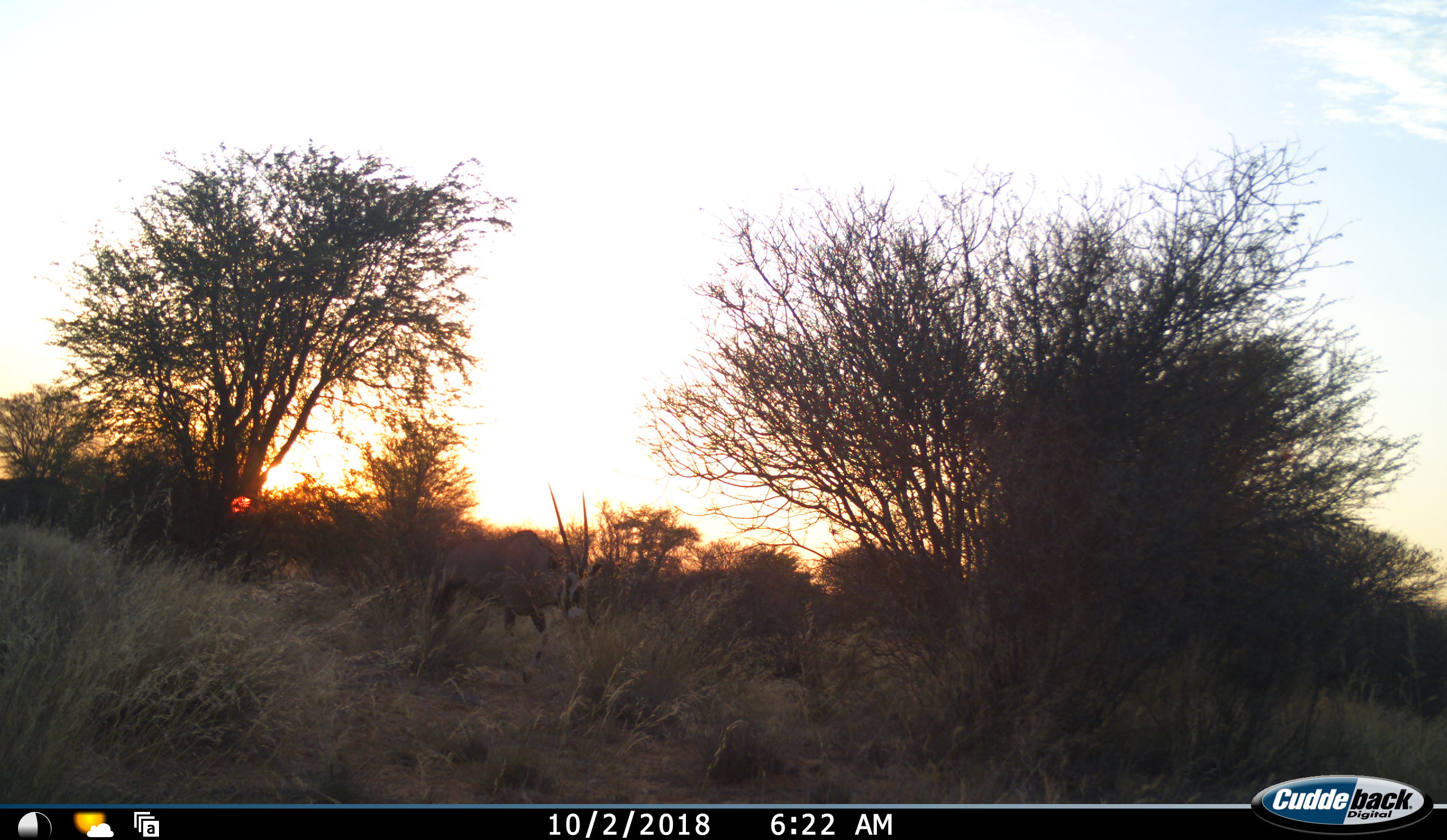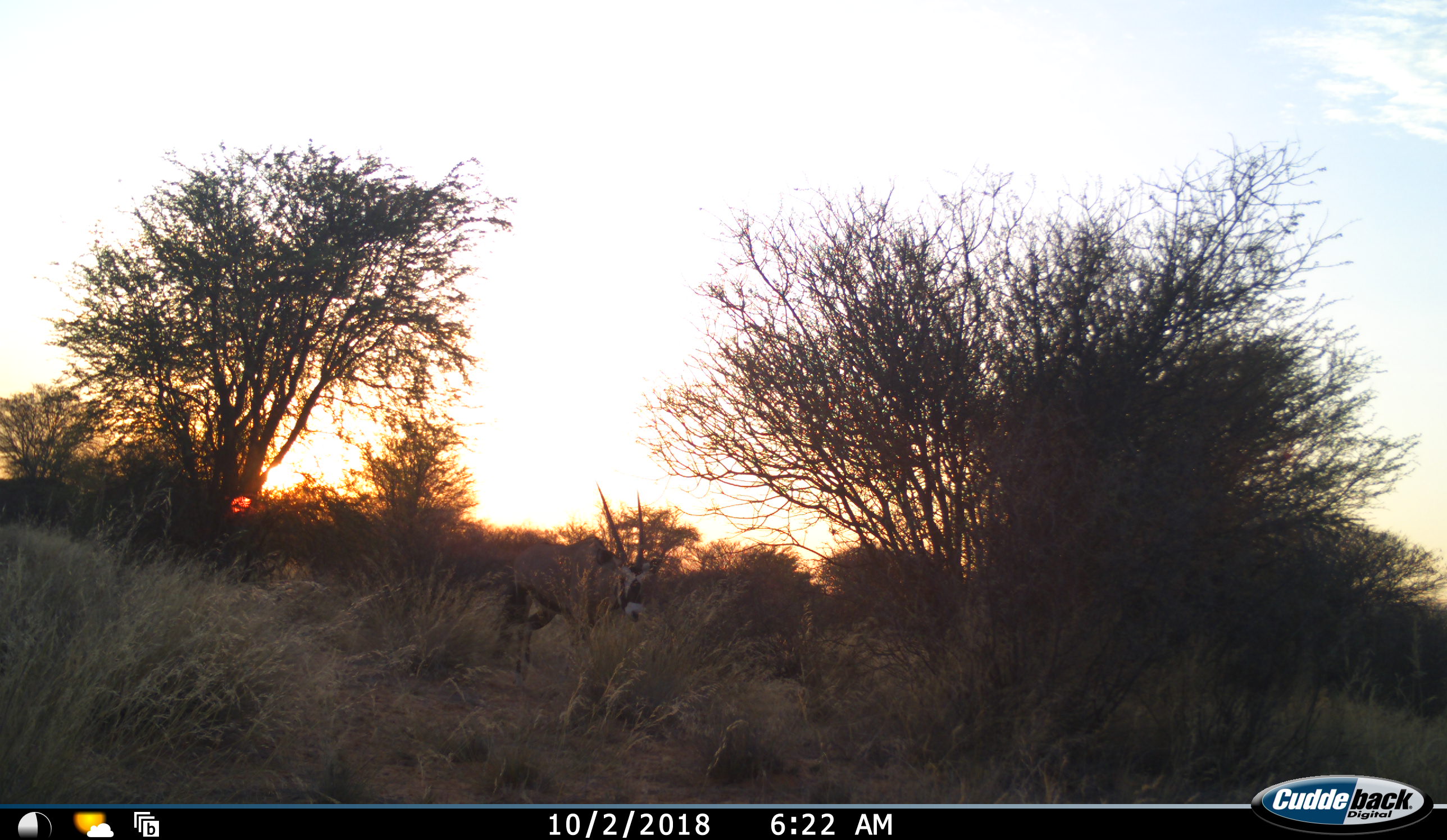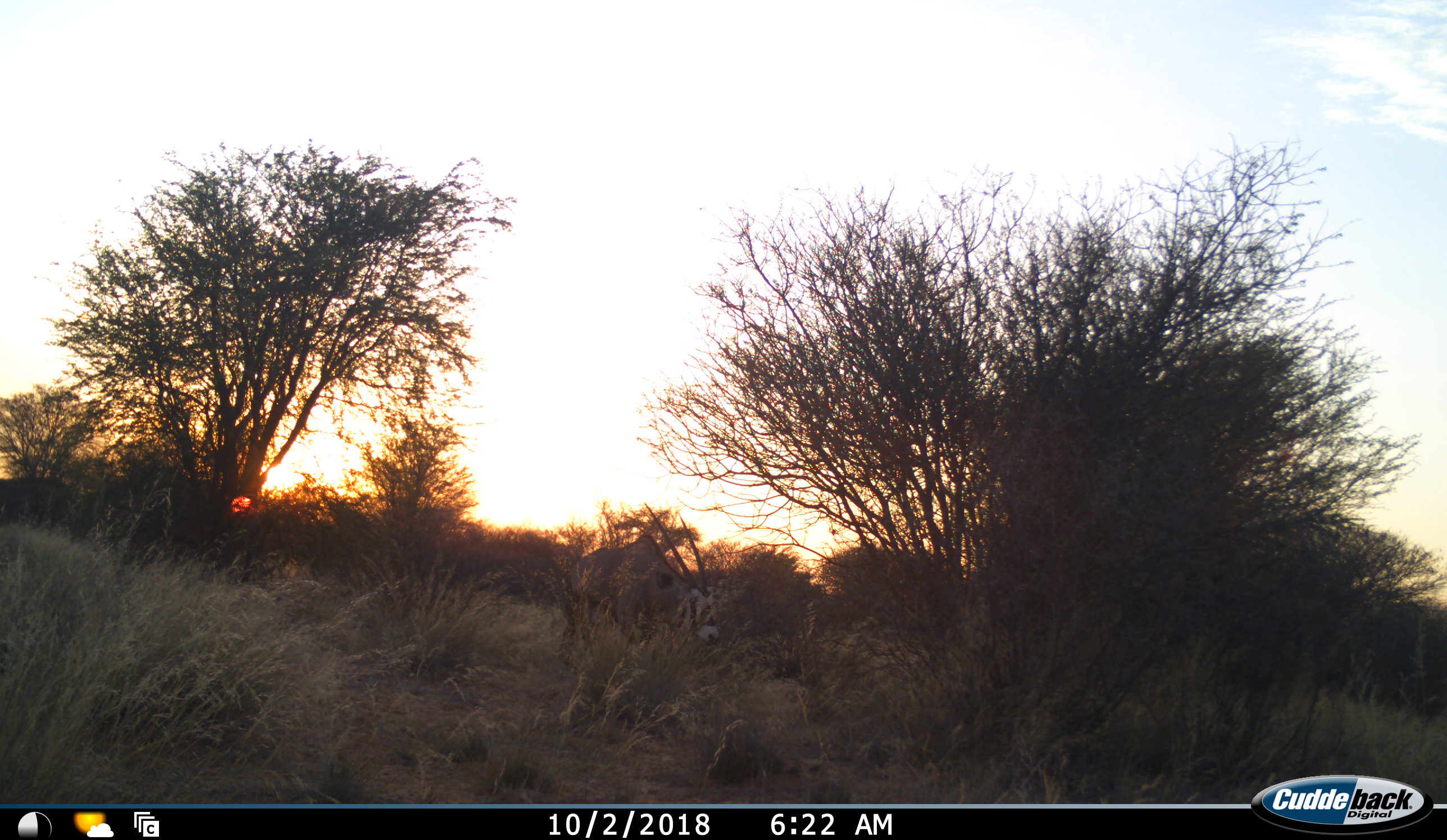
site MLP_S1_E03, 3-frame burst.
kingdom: Animalia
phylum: Chordata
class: Mammalia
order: Artiodactyla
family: Bovidae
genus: Oryx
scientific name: Oryx gazella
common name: gemsbok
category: oryx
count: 1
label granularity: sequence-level